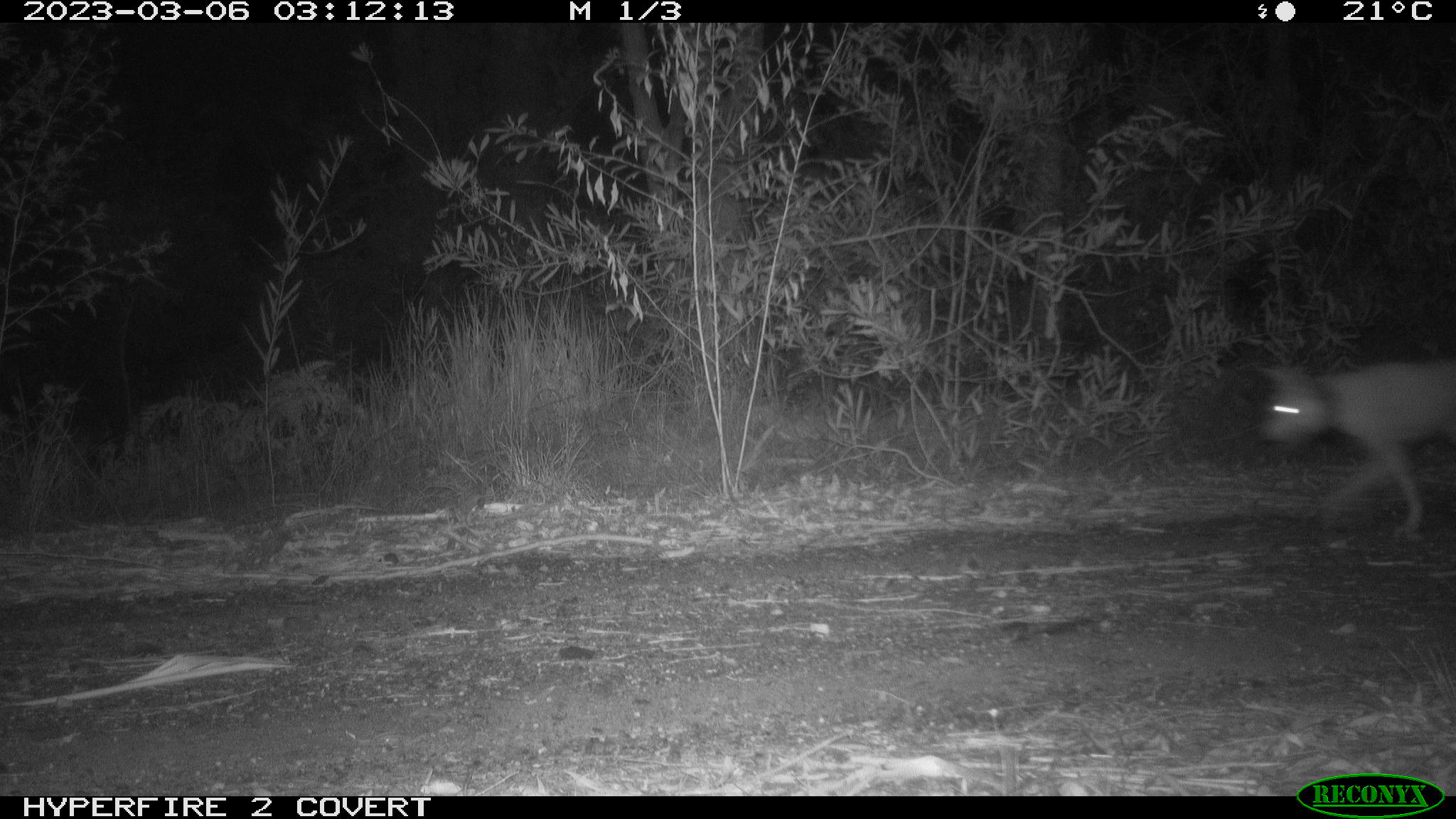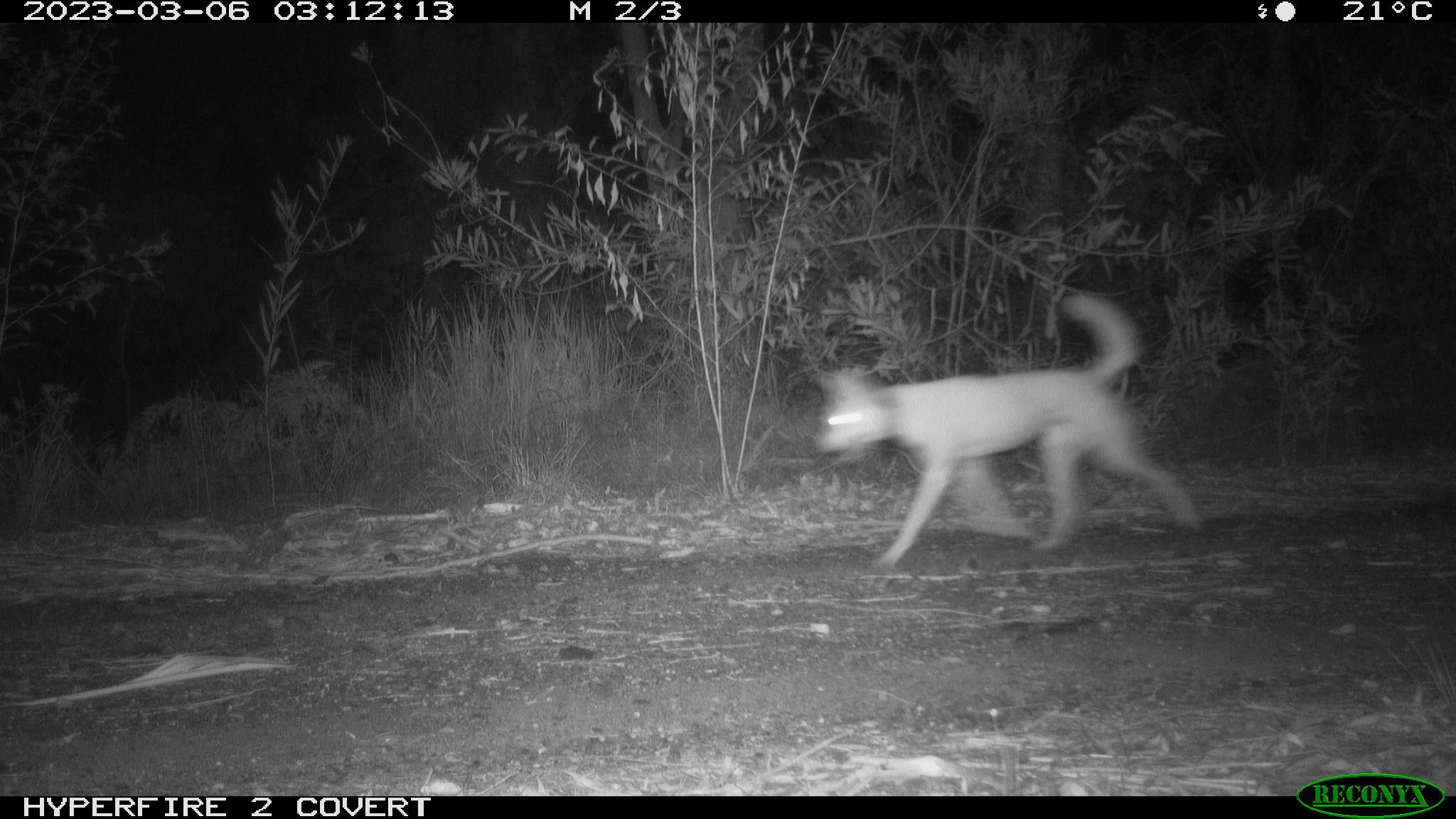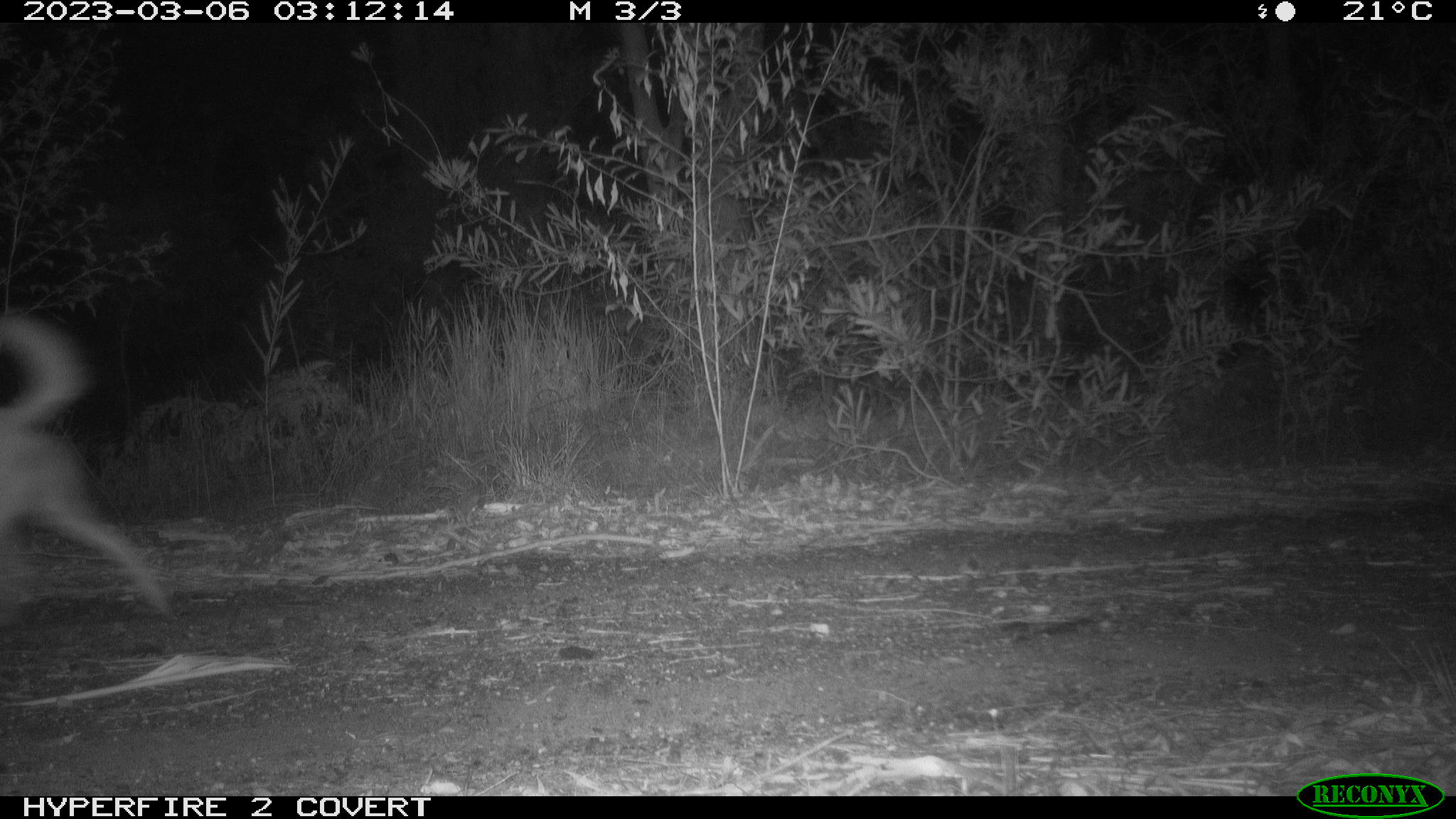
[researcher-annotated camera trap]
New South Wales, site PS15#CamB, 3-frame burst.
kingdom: Animalia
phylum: Chordata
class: Mammalia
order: Carnivora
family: Canidae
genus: Canis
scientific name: Canis familiaris dingo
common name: dingo